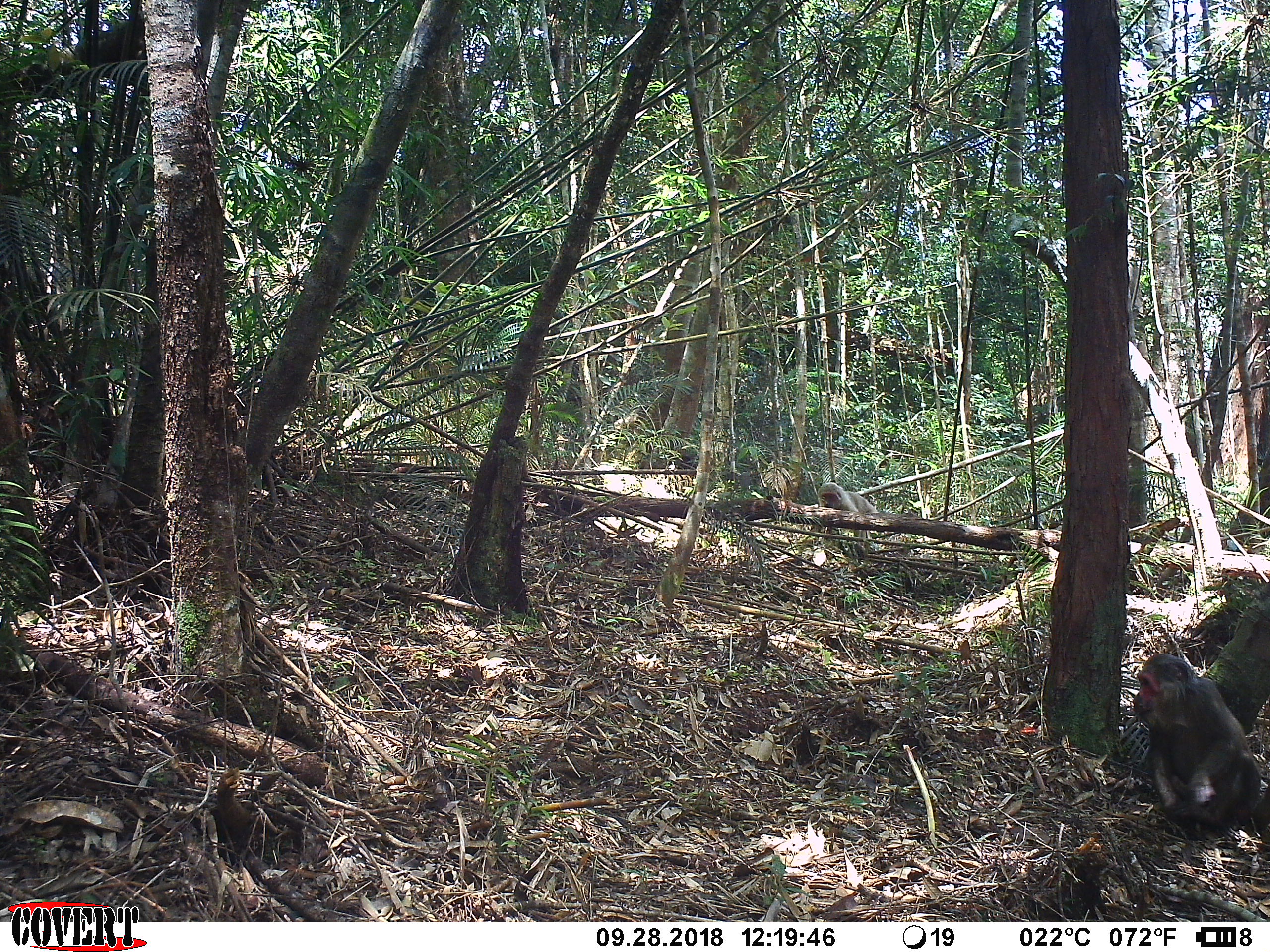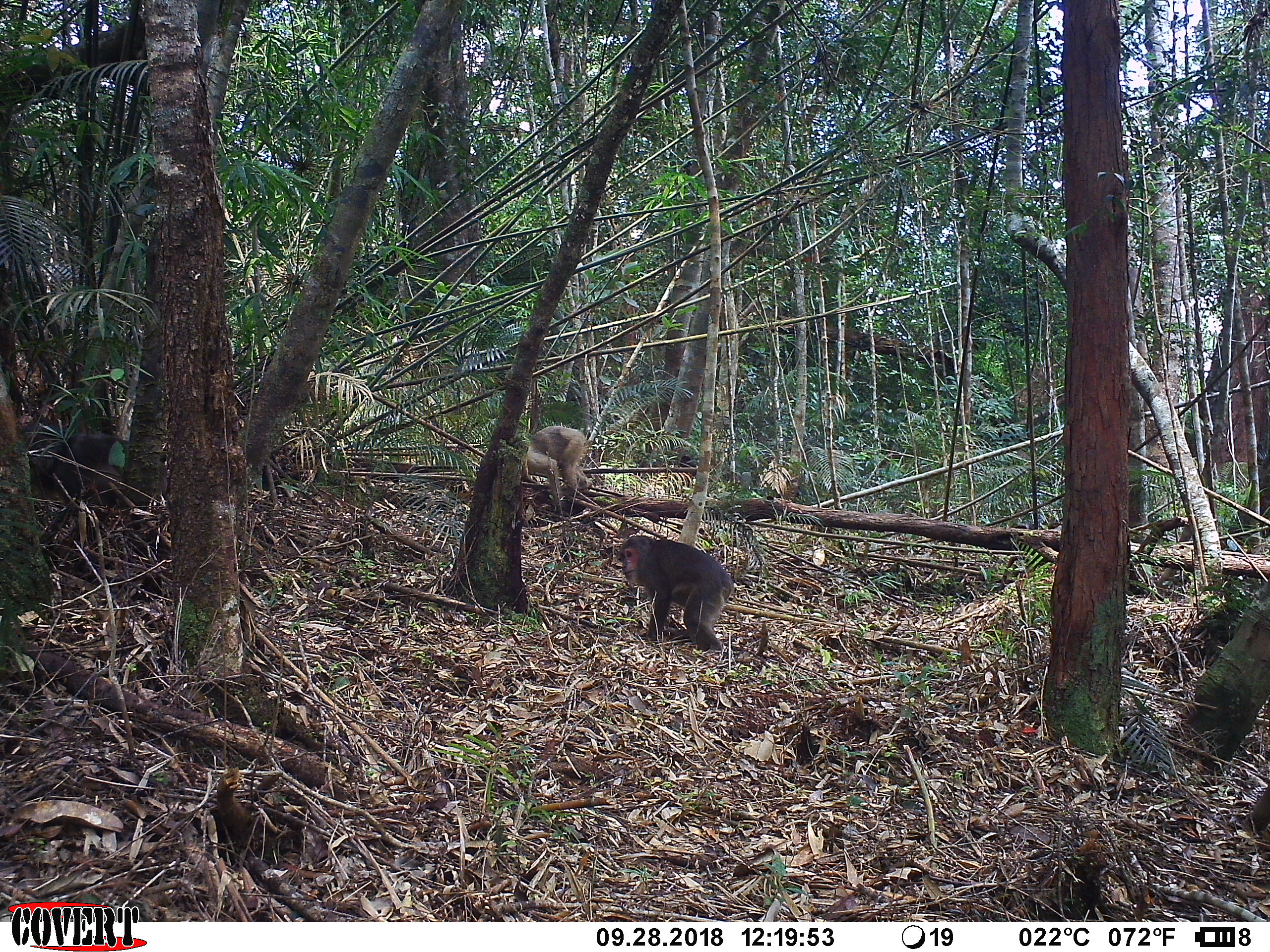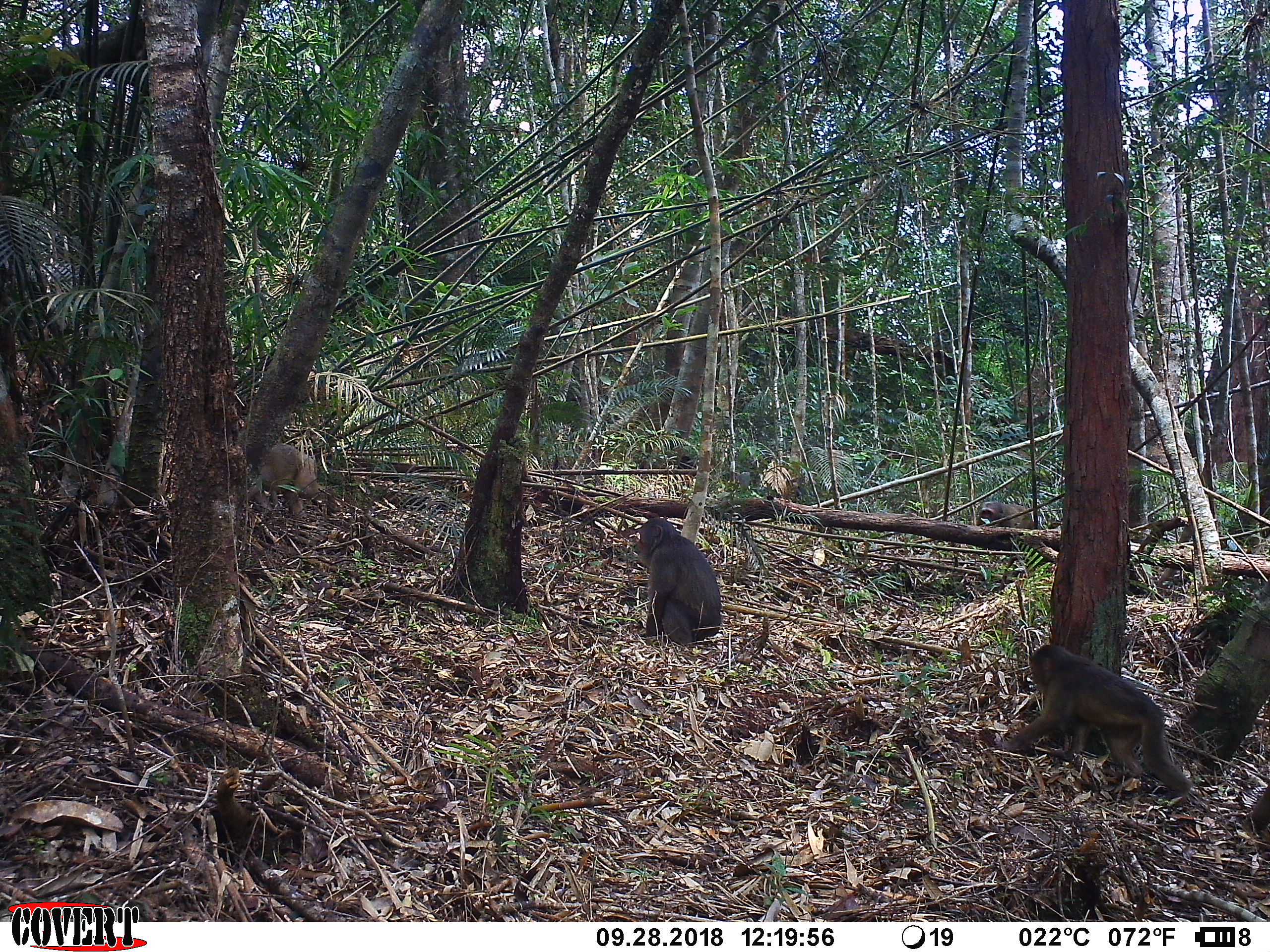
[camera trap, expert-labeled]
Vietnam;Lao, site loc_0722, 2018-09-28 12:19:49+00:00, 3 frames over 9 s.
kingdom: Animalia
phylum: Chordata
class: Mammalia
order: Primates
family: Cercopithecidae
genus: Macaca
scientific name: Macaca arctoides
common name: stump-tailed macaque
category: stump tailed macaque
Stump tailed macaque (stump-tailed macaque) (Macaca arctoides). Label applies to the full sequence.